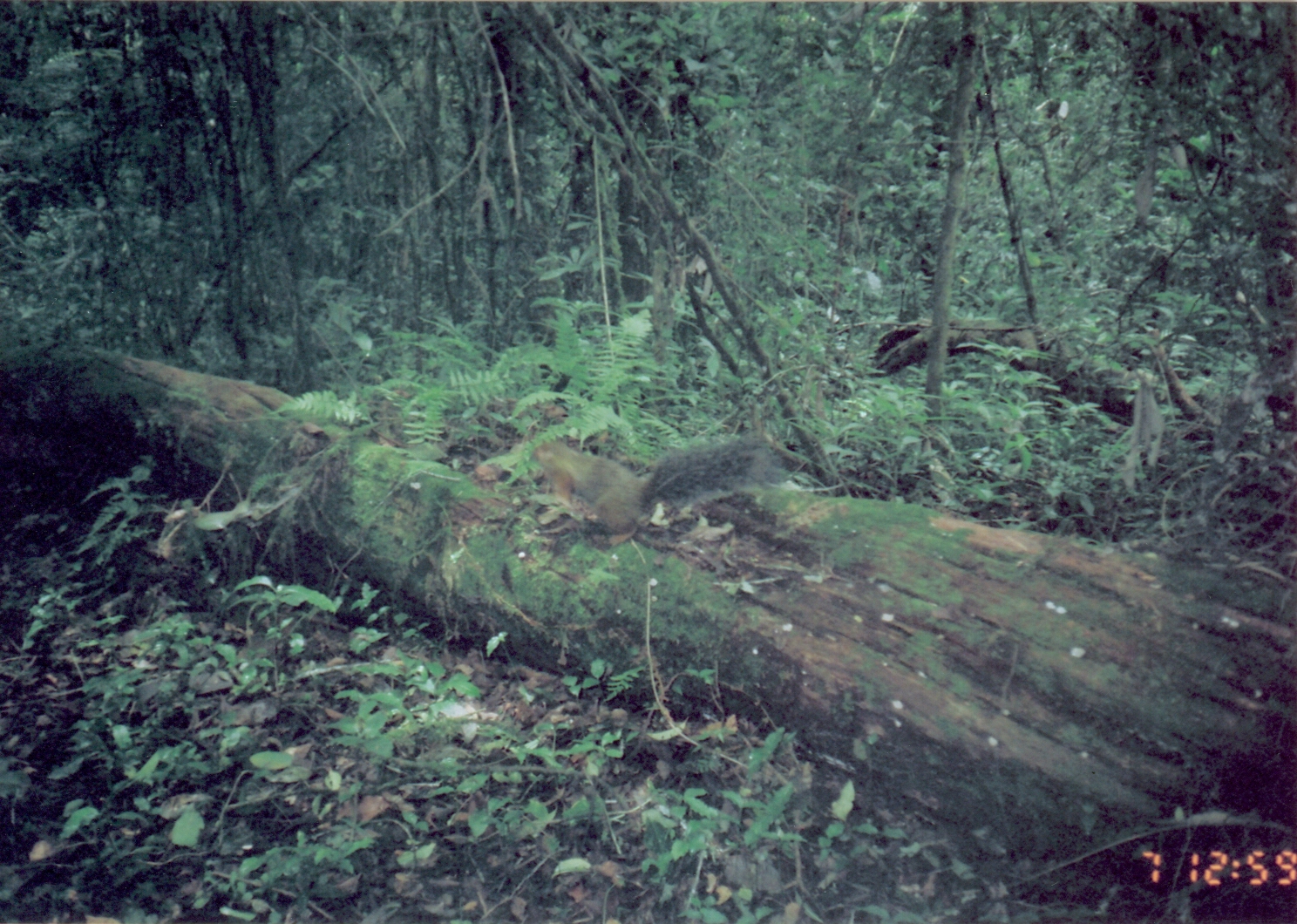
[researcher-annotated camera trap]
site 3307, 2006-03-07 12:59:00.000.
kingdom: Animalia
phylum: Chordata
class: Mammalia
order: Rodentia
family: Sciuridae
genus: Paraxerus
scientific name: Paraxerus vexillarius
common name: swynnerton's bush squirrel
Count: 1.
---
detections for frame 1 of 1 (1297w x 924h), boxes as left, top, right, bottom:
paraxerus vexillarius: 525, 434, 809, 550